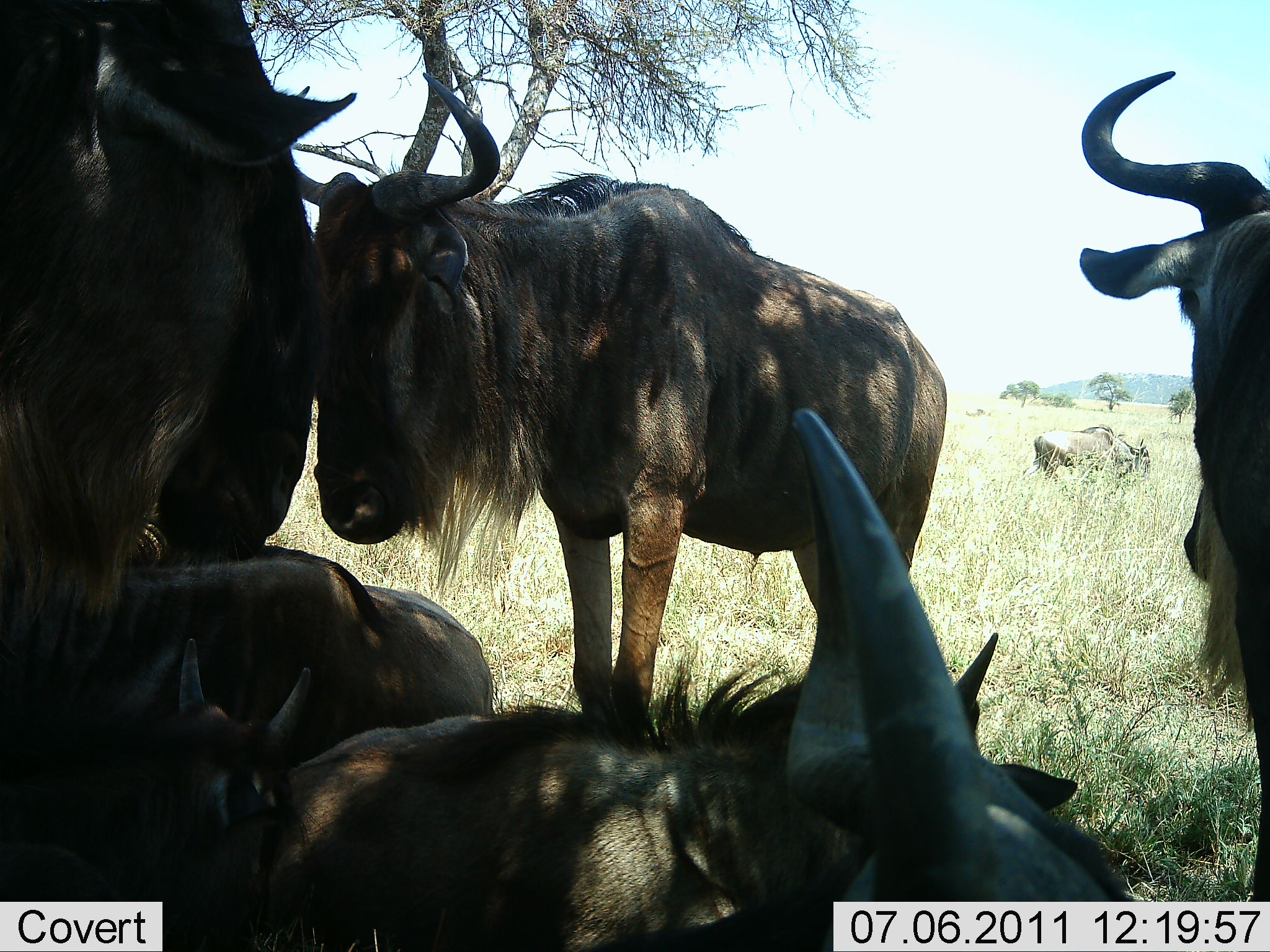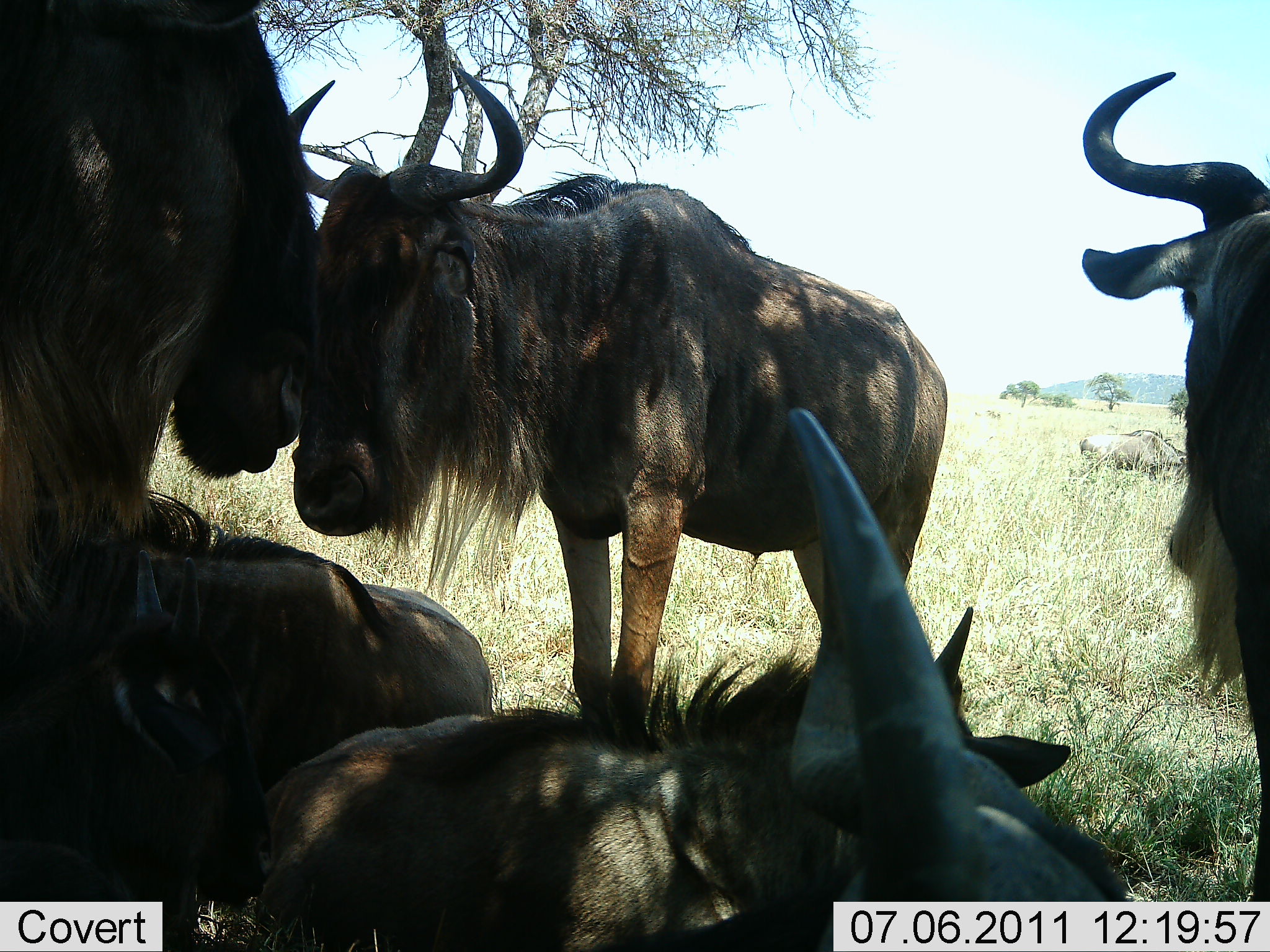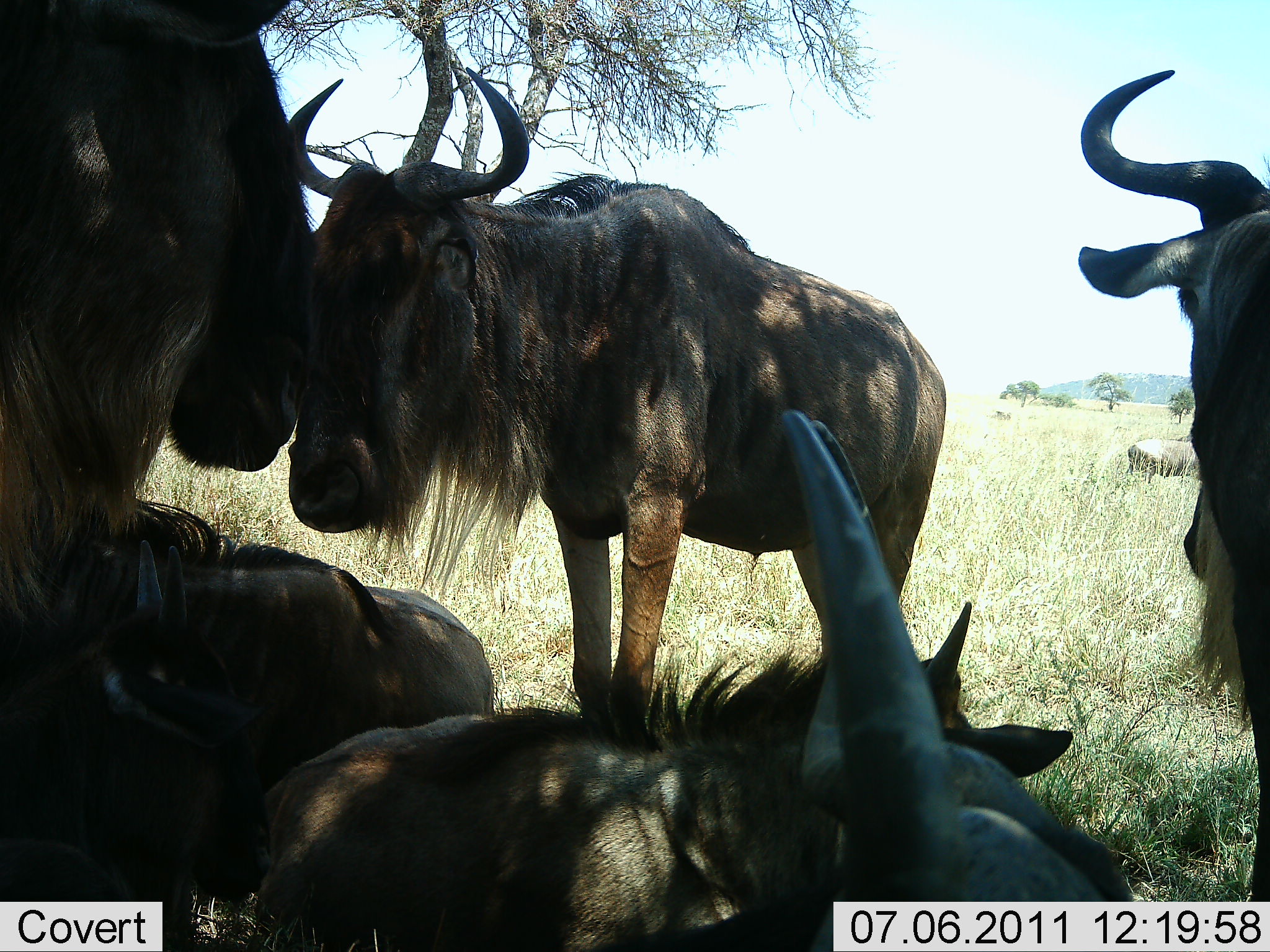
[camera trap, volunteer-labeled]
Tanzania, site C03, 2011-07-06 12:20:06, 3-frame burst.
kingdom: Animalia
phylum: Chordata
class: Mammalia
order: Artiodactyla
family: Bovidae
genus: Connochaetes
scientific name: Connochaetes taurinus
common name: blue wildebeest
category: wildebeest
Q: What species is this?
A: Wildebeest (blue wildebeest) (Connochaetes taurinus).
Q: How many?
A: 7.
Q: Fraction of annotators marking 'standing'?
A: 83%.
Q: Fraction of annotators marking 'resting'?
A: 92%.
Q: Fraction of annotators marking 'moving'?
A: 33%.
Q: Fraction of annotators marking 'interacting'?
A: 33%.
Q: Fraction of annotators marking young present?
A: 33%.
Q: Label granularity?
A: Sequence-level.